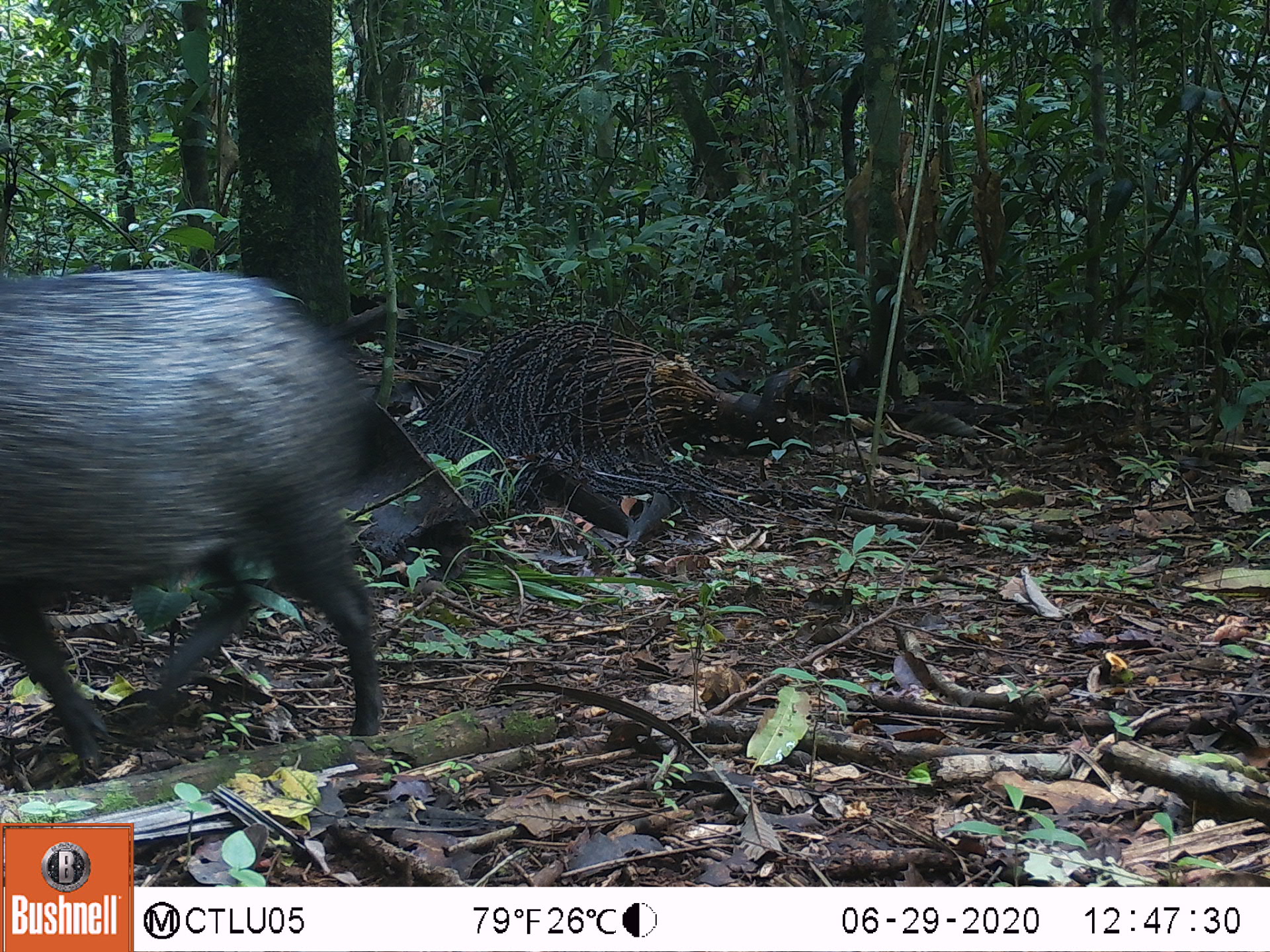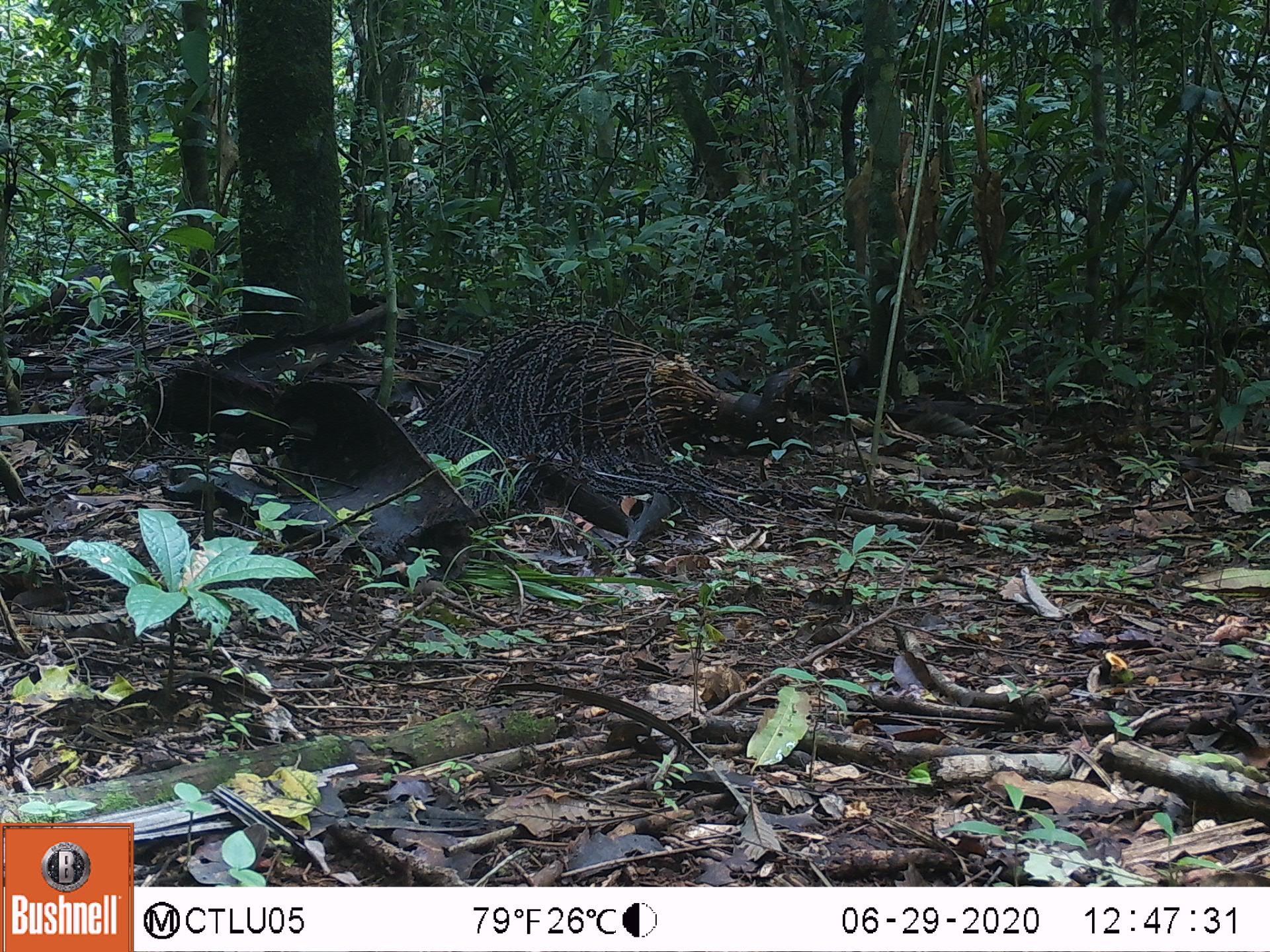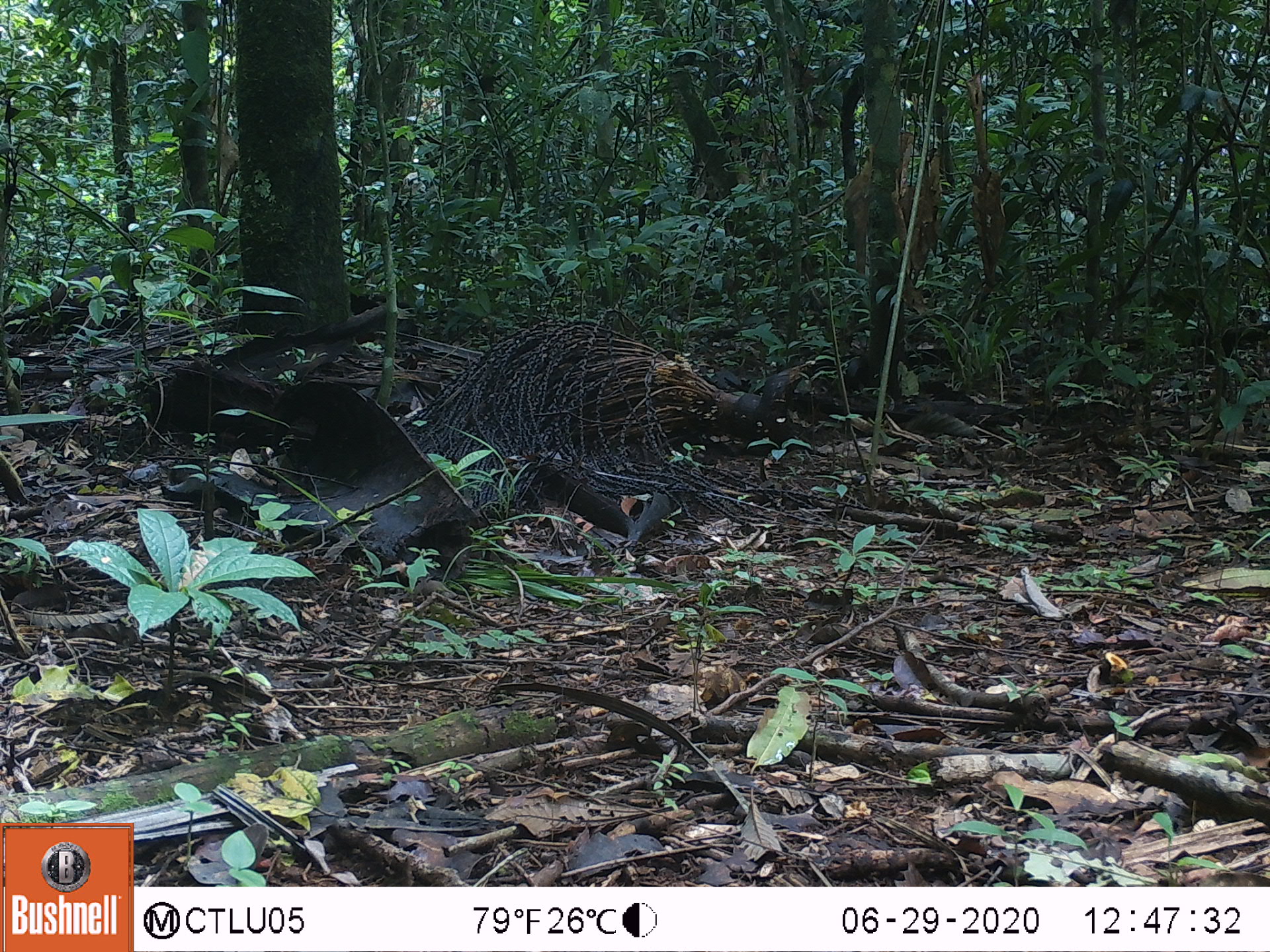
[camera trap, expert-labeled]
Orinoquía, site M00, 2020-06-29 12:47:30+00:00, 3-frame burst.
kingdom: Animalia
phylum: Chordata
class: Mammalia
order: Artiodactyla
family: Tayassuidae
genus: Pecari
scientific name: Pecari tajacu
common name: collared peccary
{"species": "collared peccary (Pecari tajacu)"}